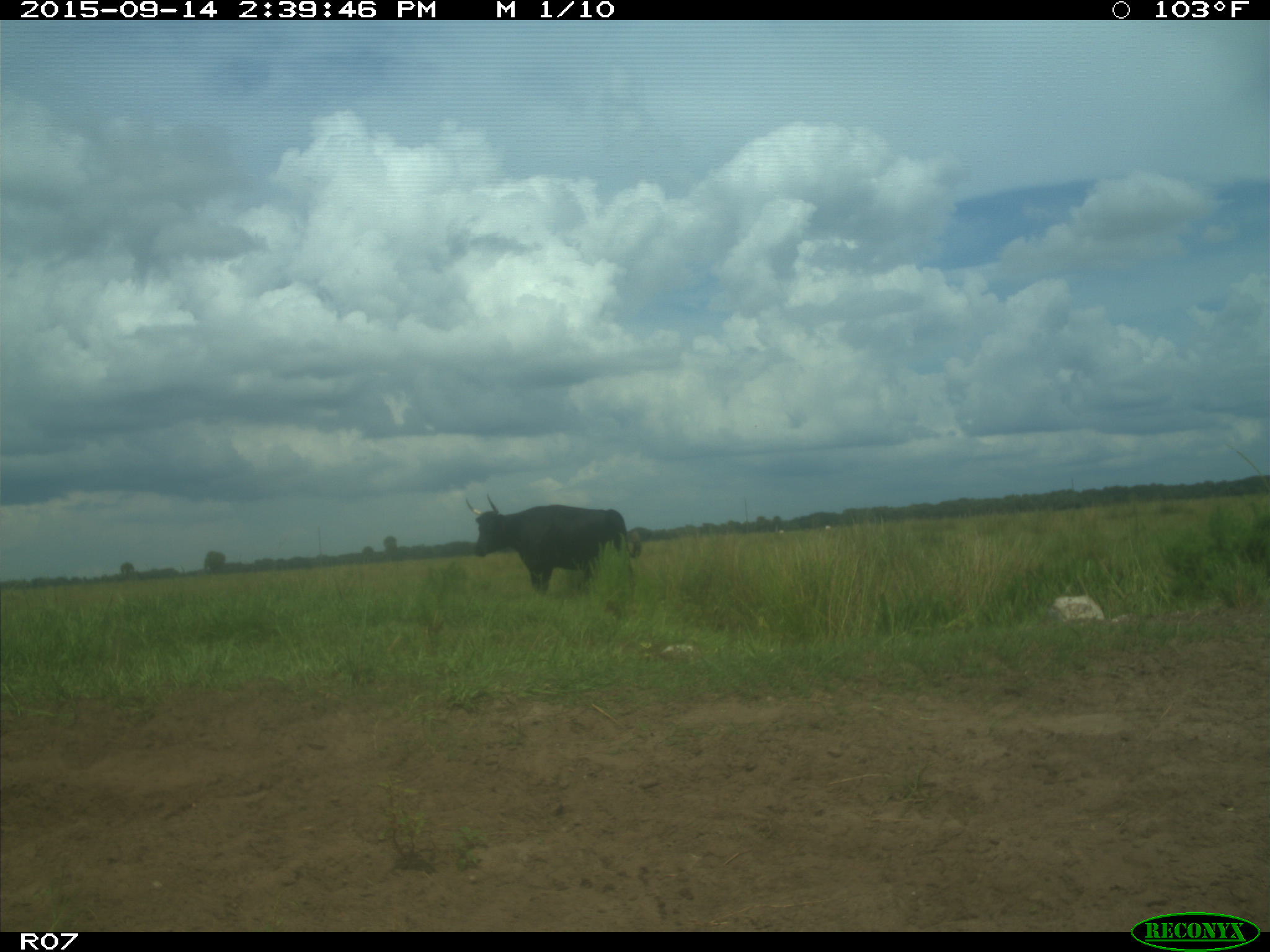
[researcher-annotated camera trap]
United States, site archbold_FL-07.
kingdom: Animalia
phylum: Chordata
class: Mammalia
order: Artiodactyla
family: Bovidae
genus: Bos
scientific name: Bos taurus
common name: domestic cow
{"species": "Bos taurus (domestic cow)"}